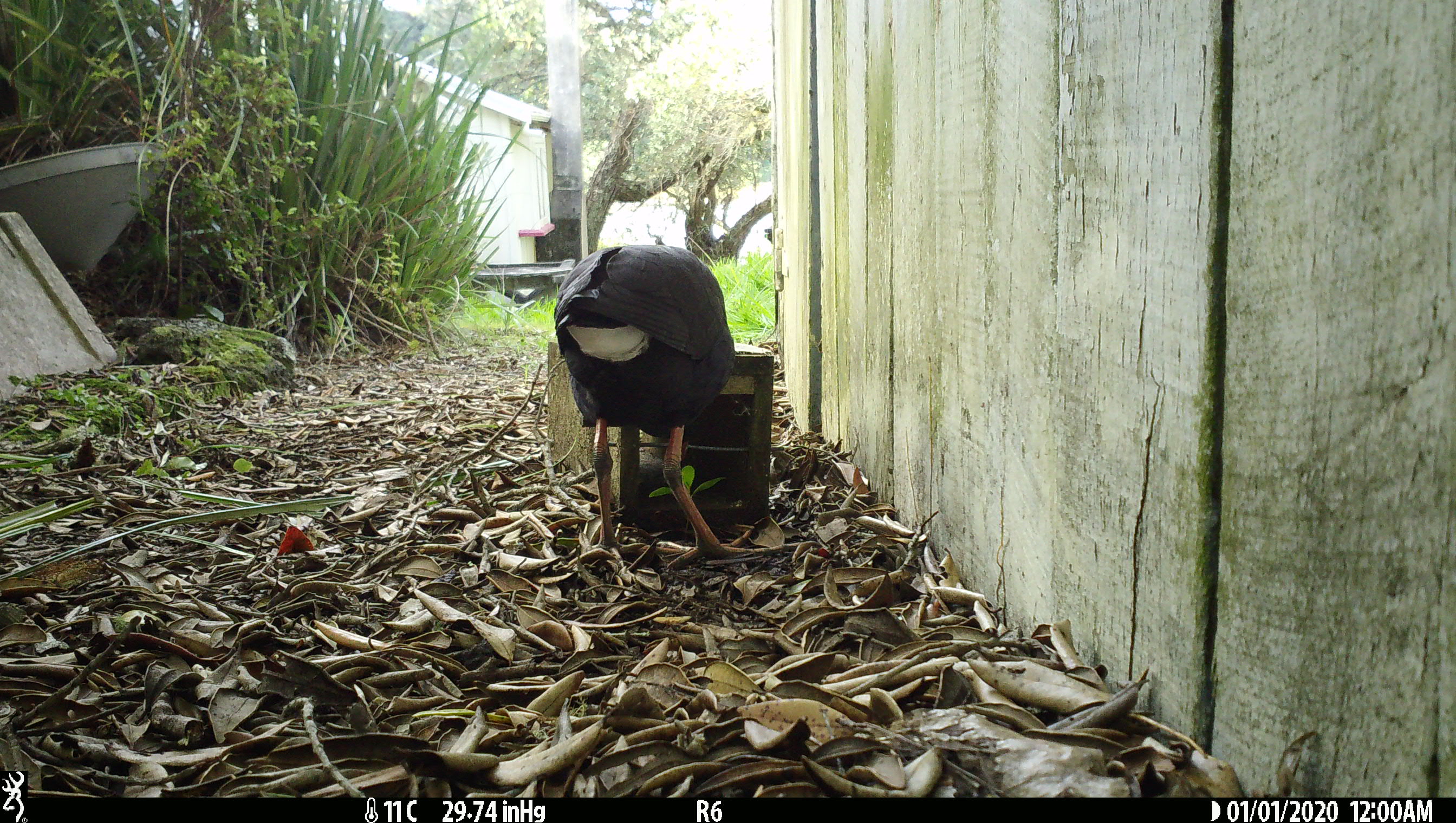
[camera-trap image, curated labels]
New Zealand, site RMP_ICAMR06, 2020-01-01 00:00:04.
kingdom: Animalia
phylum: Chordata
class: Aves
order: Gruiformes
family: Rallidae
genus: Porphyrio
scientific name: Porphyrio melanotus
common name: australasian swamphen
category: pukeko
Pukeko (australasian swamphen) (Porphyrio melanotus).